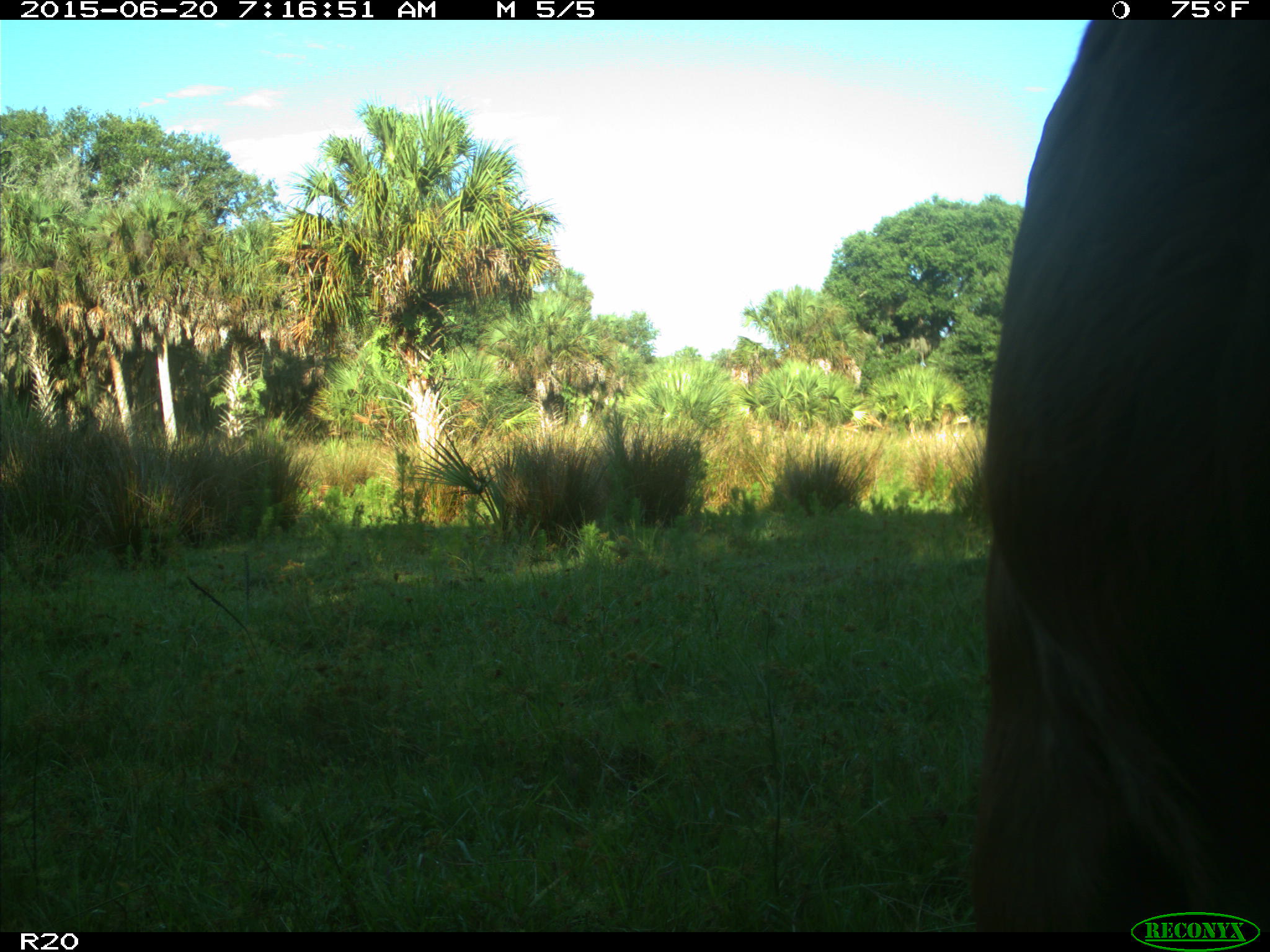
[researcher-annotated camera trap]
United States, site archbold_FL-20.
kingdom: Animalia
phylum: Chordata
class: Mammalia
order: Artiodactyla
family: Bovidae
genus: Bos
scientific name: Bos taurus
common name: domestic cow